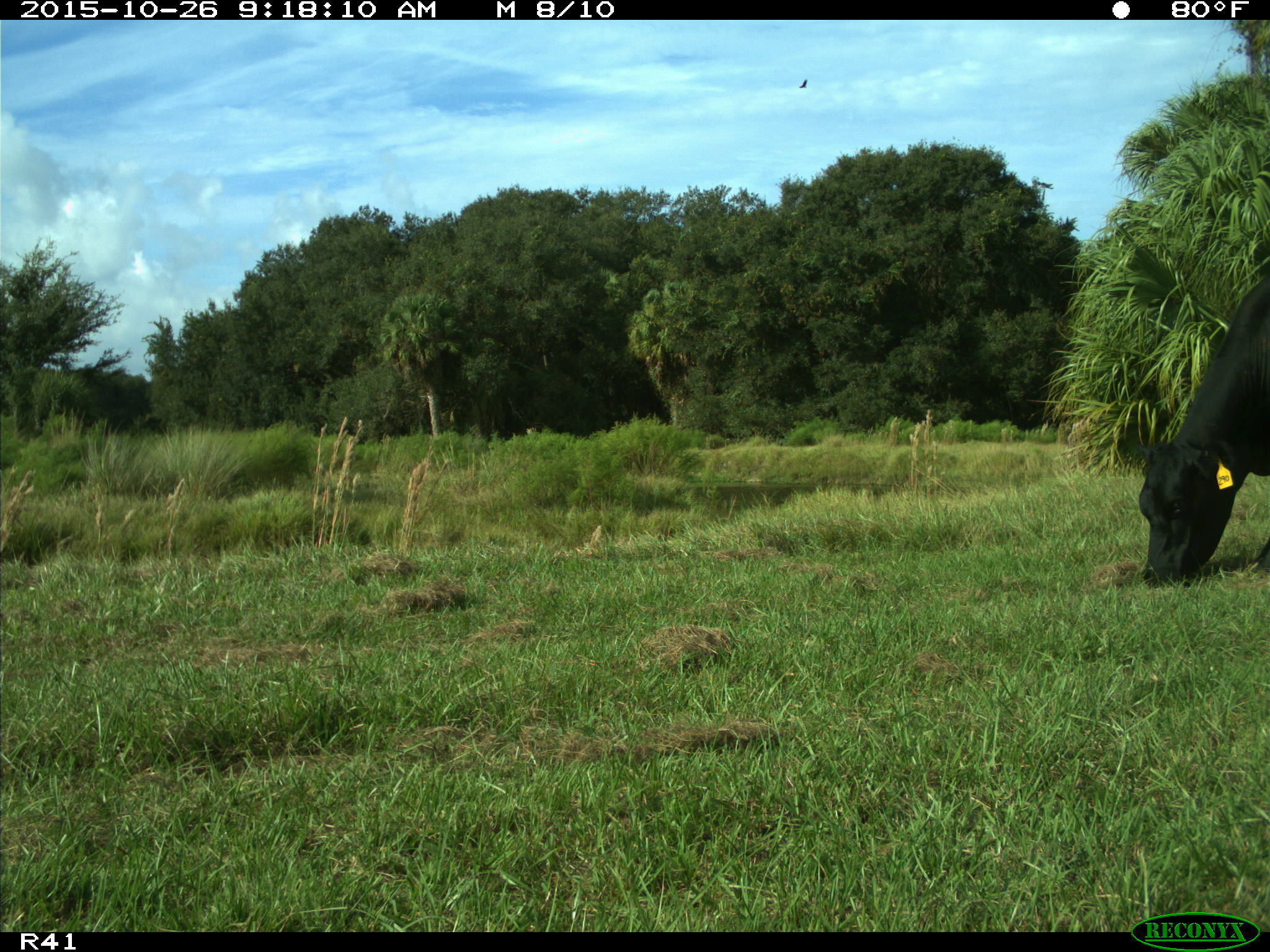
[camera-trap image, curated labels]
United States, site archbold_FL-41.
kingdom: Animalia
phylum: Chordata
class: Mammalia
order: Artiodactyla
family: Bovidae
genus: Bos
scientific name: Bos taurus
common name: domestic cow